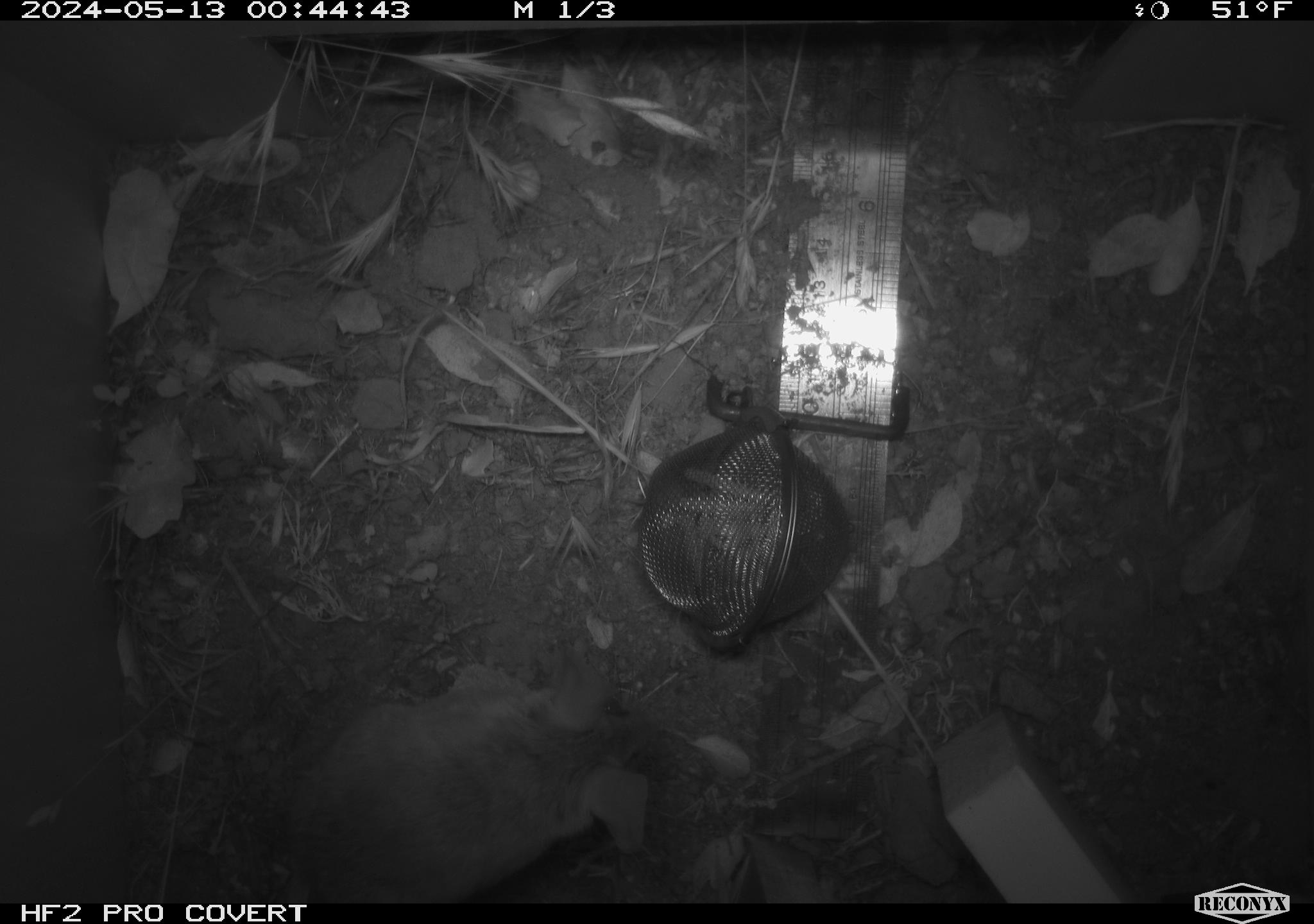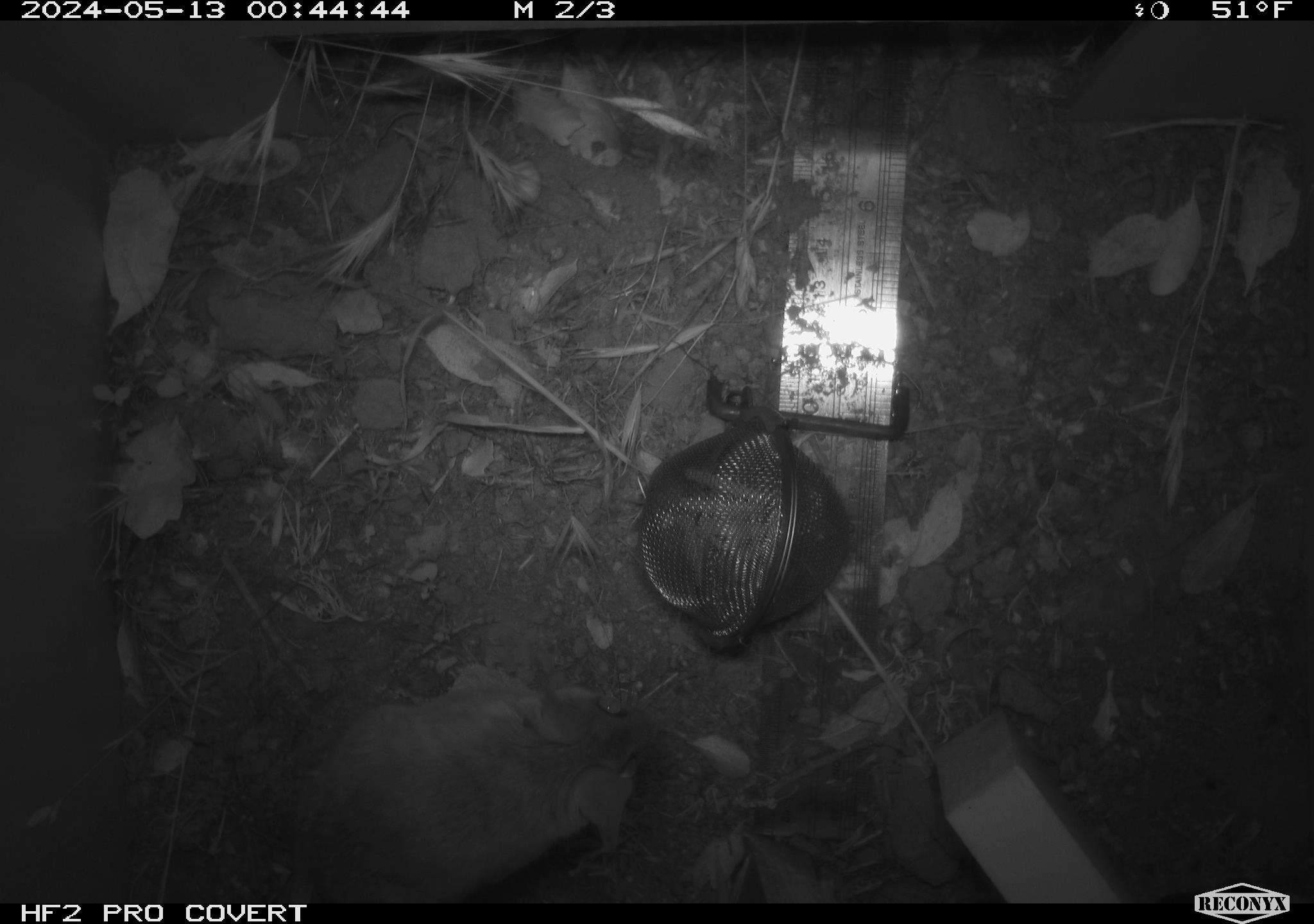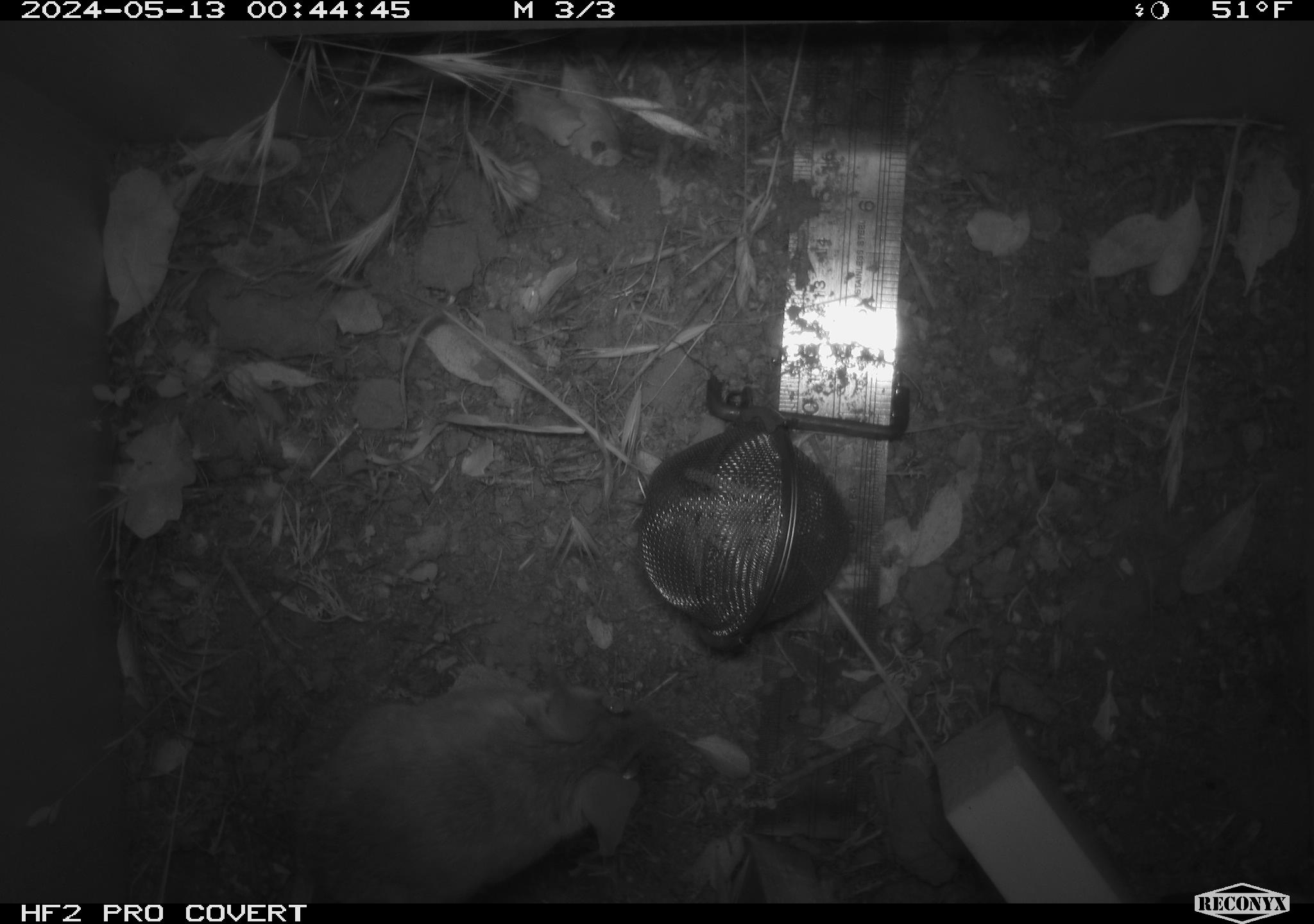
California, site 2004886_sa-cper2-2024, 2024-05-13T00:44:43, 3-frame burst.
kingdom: Animalia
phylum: Chordata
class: Mammalia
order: Rodentia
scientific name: Rodentia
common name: rodent